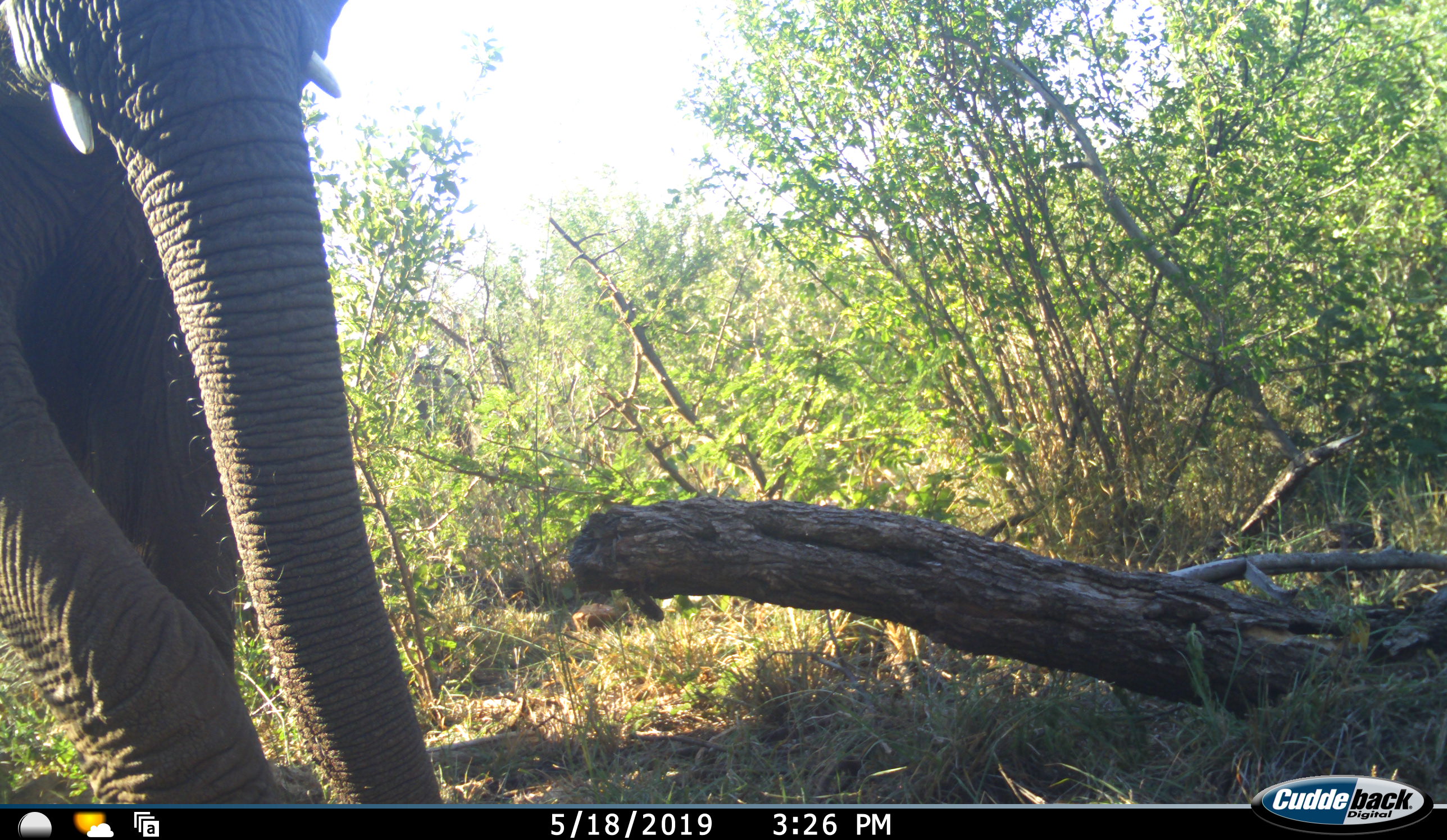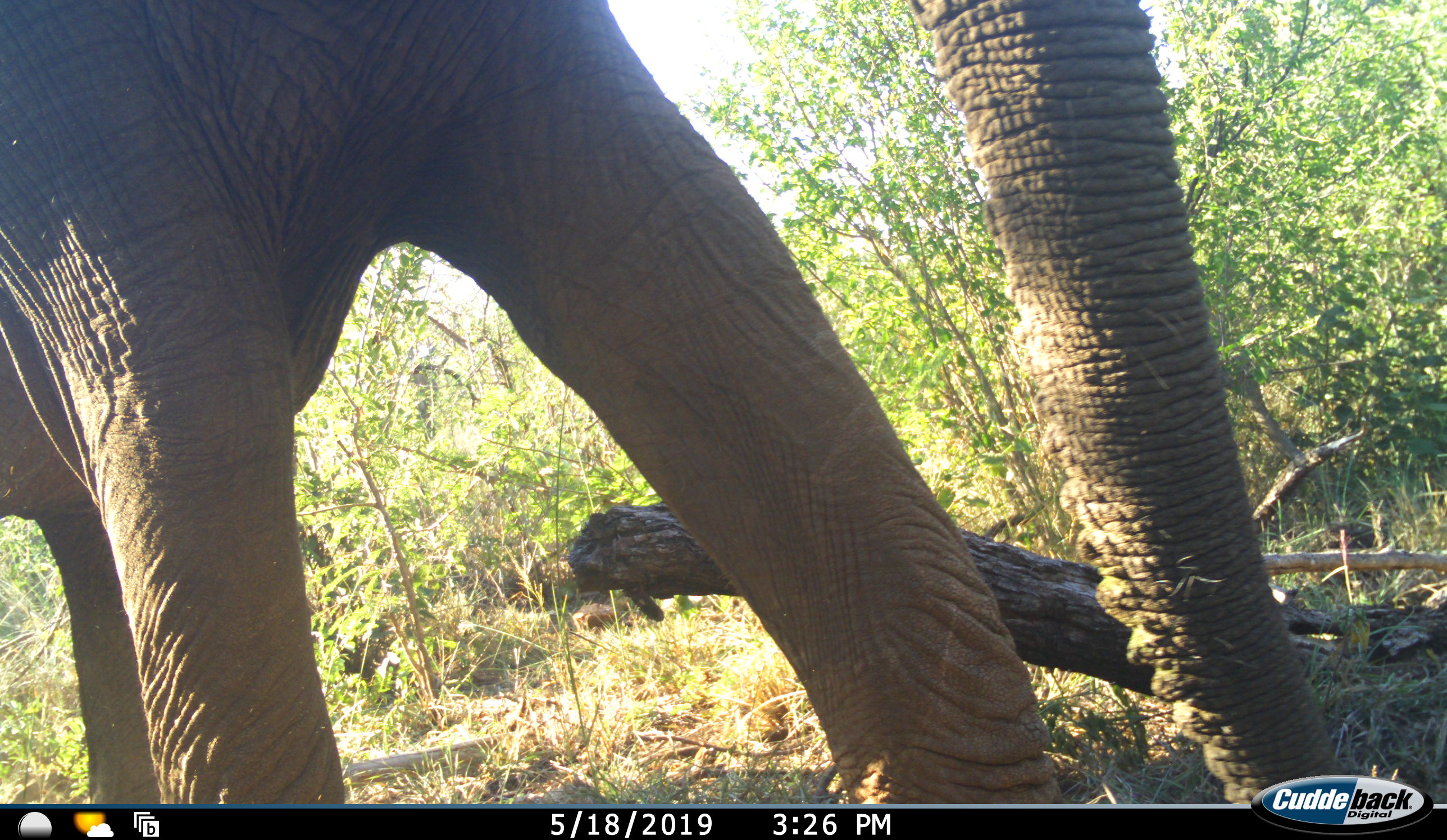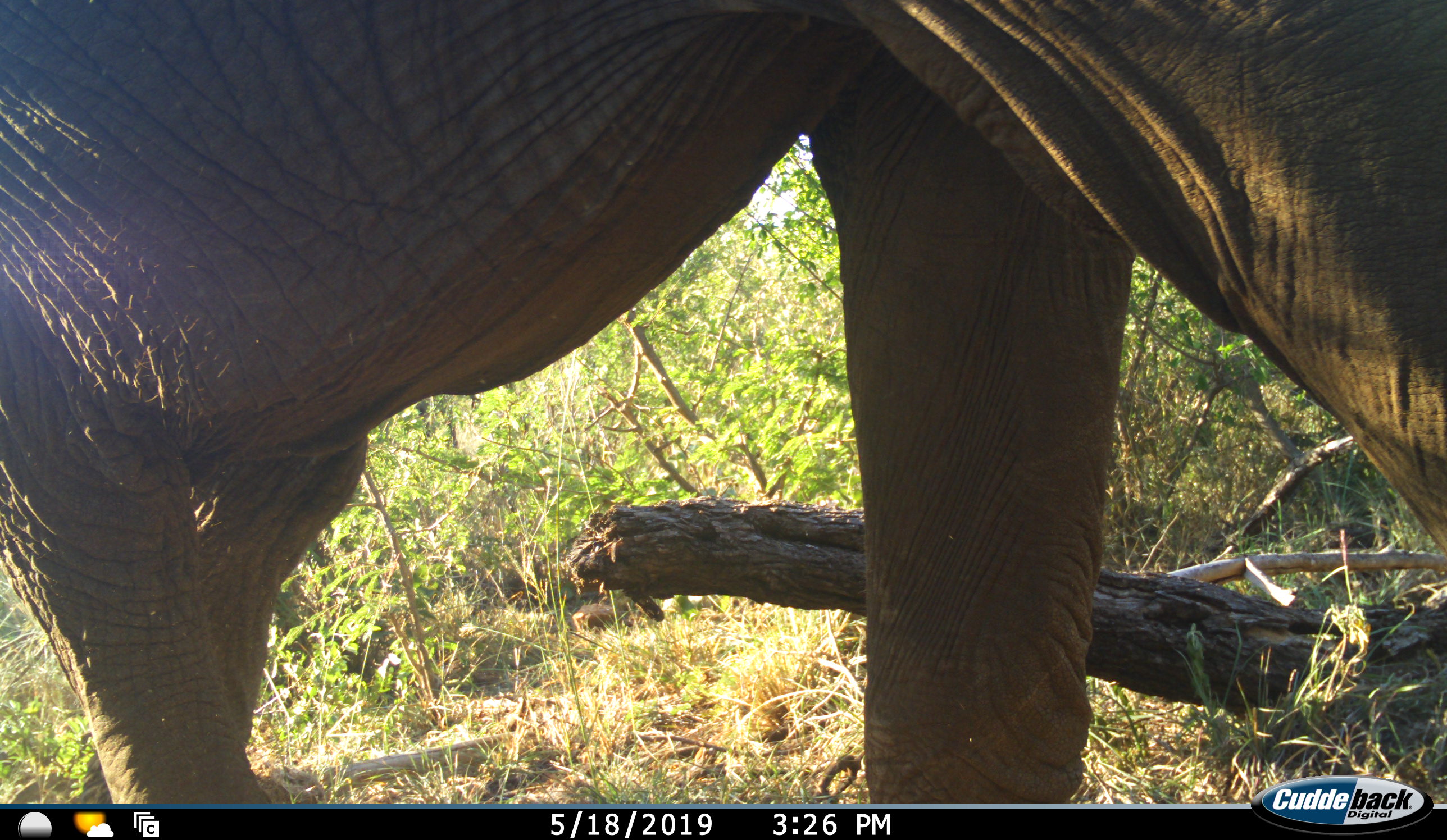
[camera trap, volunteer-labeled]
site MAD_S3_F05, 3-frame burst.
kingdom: Animalia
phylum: Chordata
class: Mammalia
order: Proboscidea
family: Elephantidae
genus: Loxodonta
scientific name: Loxodonta africana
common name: african bush elephant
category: elephant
Elephant (african bush elephant) (Loxodonta africana), count 1. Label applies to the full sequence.